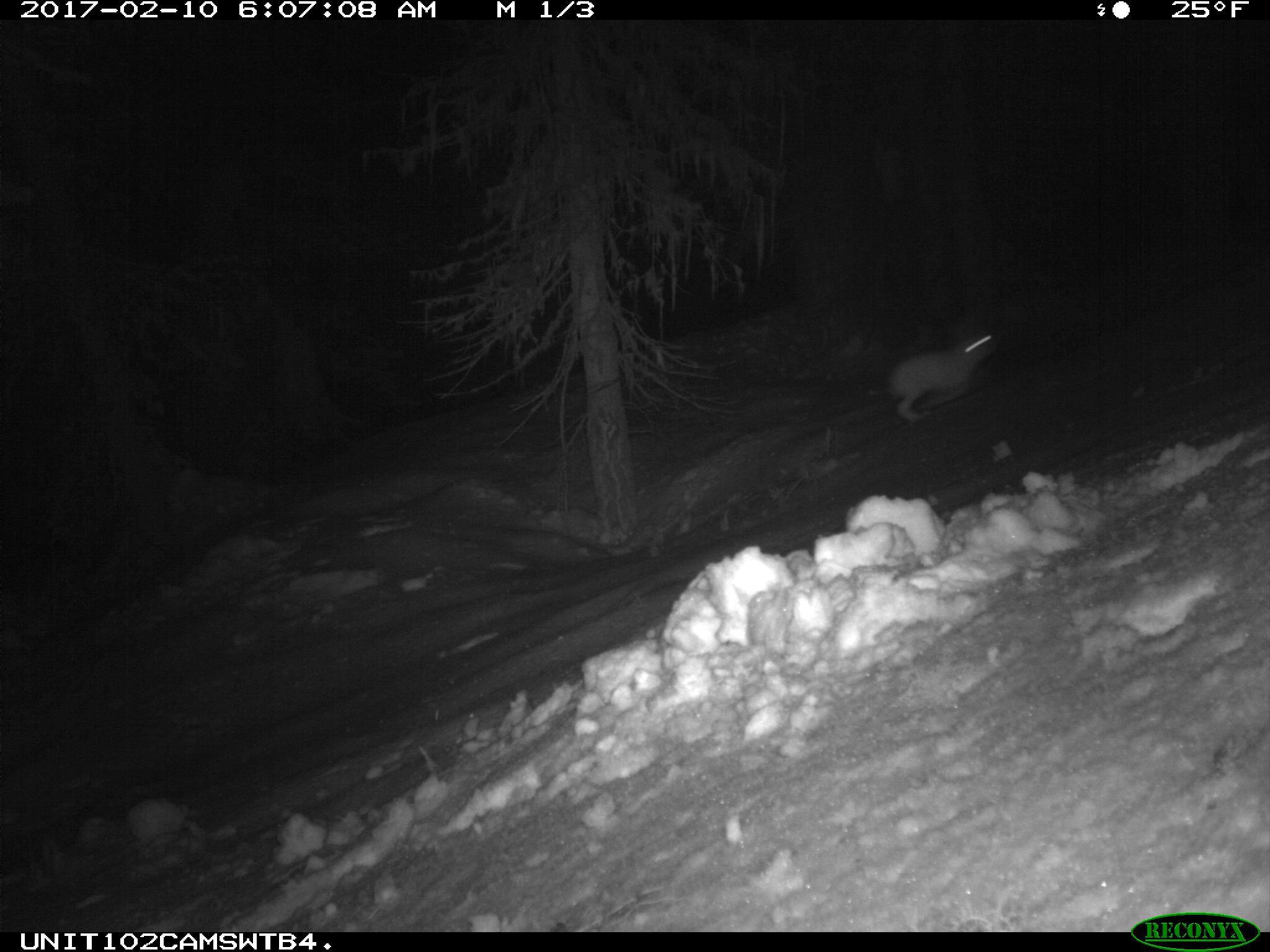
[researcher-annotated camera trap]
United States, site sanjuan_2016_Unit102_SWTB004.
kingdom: Animalia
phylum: Chordata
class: Mammalia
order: Lagomorpha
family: Leporidae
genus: Lepus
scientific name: Lepus americanus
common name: snowshoe hare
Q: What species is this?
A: Lepus americanus (snowshoe hare).